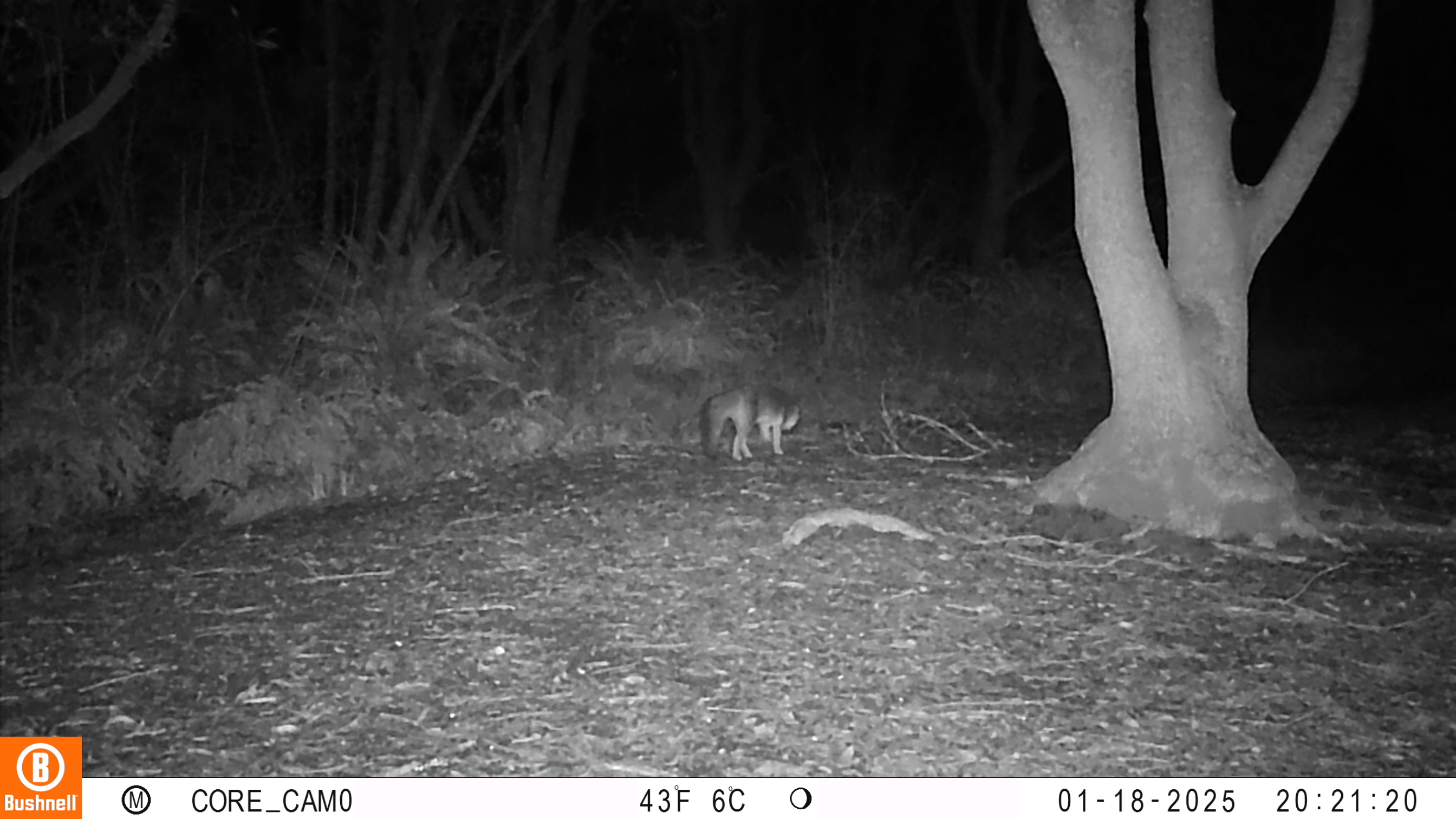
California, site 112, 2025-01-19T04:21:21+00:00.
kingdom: Animalia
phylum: Chordata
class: Mammalia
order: Carnivora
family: Canidae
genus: Urocyon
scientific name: Urocyon cinereoargenteus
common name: gray fox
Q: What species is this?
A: Gray fox (Urocyon cinereoargenteus).